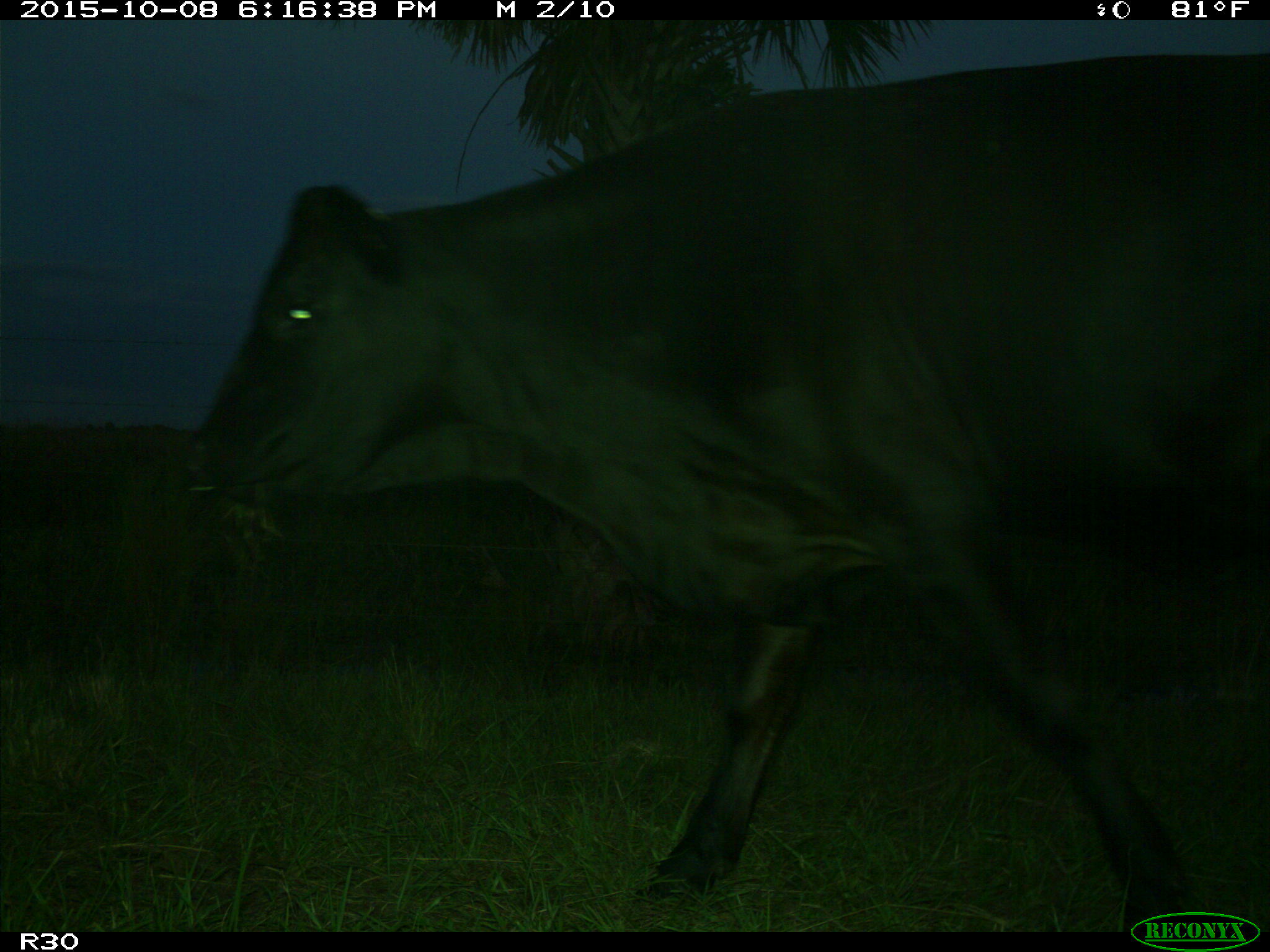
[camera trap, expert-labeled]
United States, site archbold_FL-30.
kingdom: Animalia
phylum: Chordata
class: Mammalia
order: Artiodactyla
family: Bovidae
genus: Bos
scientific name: Bos taurus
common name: domestic cow